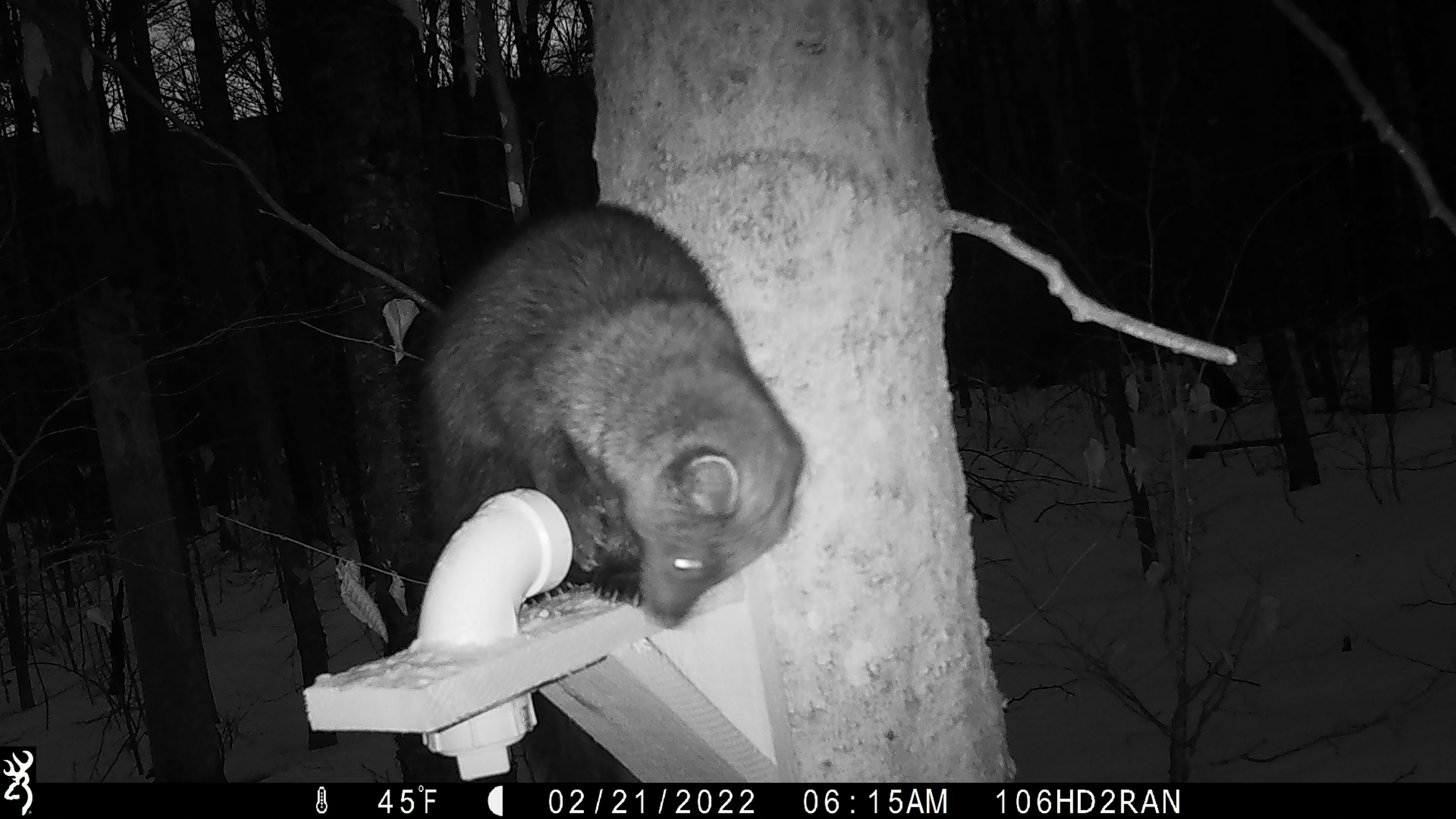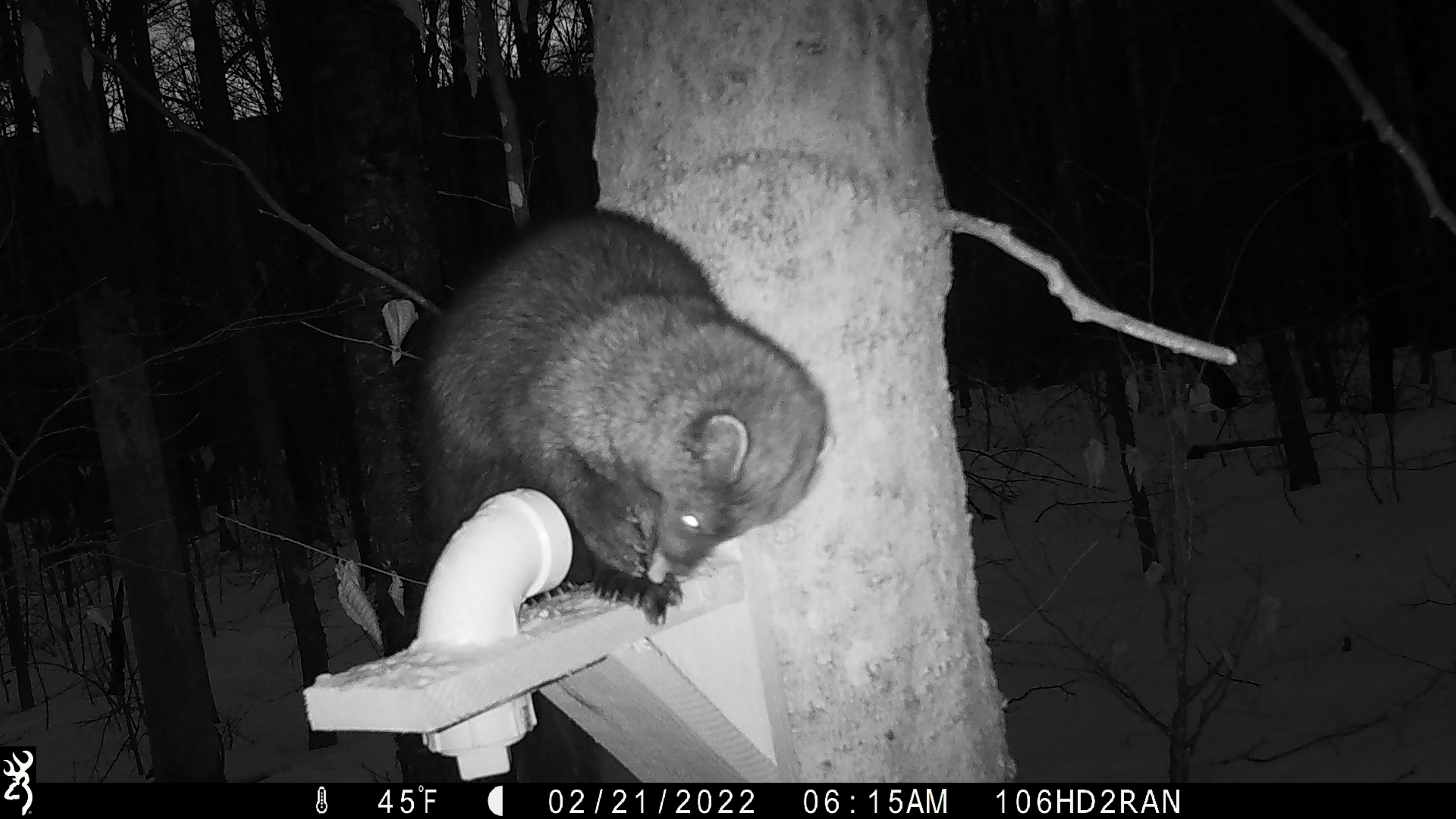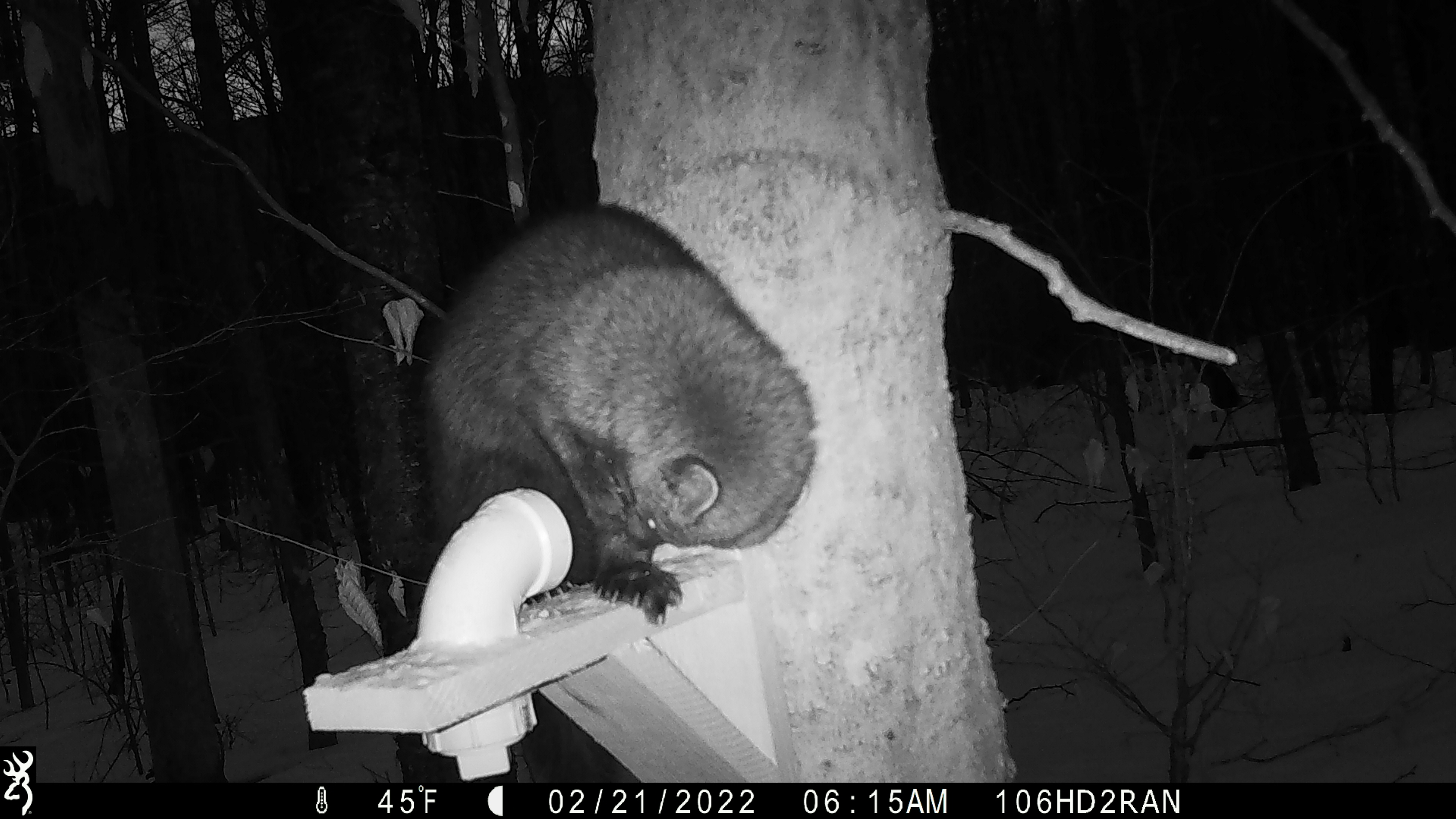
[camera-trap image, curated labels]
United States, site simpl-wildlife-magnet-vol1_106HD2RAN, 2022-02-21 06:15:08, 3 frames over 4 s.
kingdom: Animalia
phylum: Chordata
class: Mammalia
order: Carnivora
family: Mustelidae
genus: Pekania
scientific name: Pekania pennanti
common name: fisher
Fisher (Pekania pennanti).